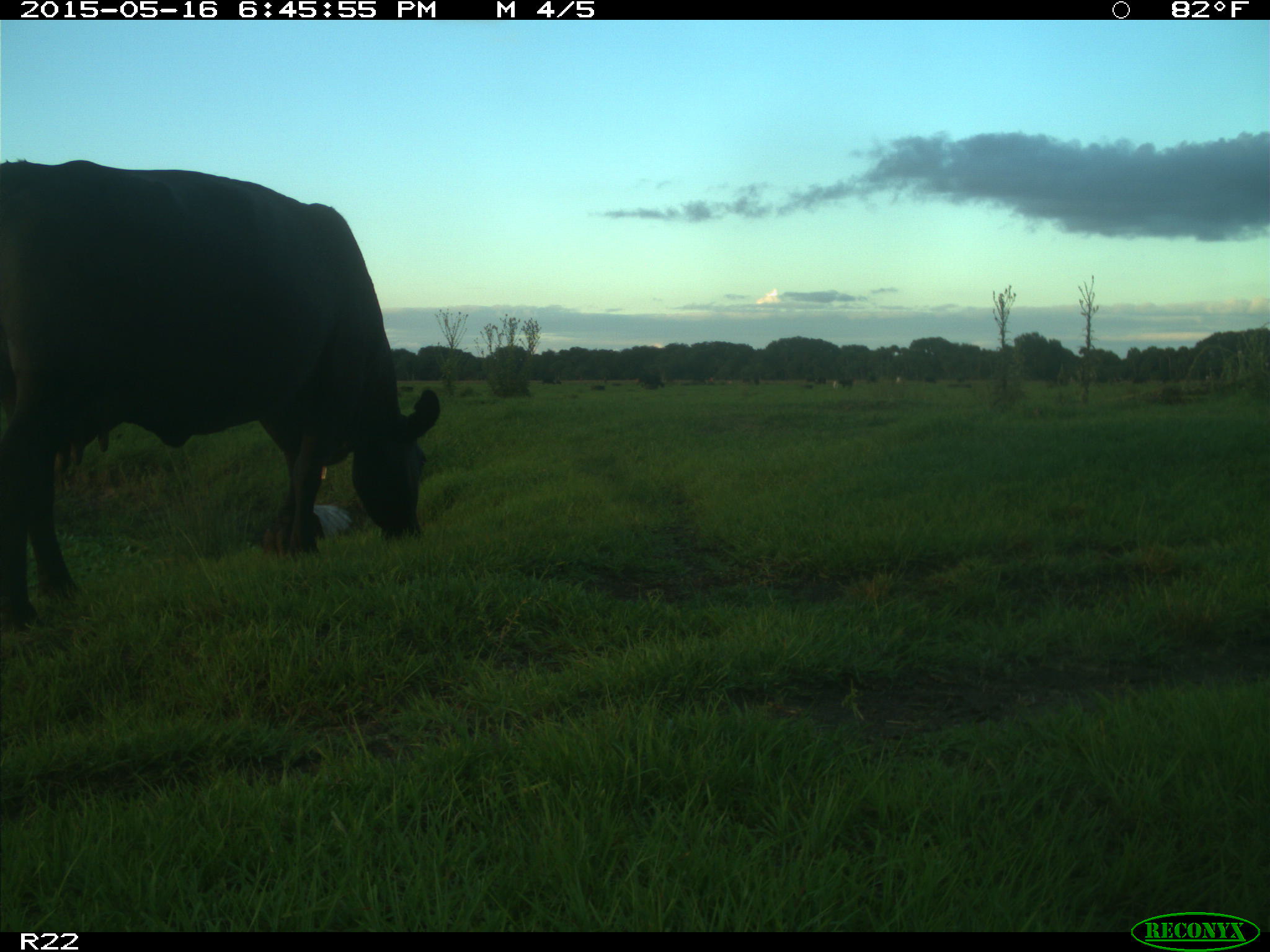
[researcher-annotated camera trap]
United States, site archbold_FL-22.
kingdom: Animalia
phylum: Chordata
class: Mammalia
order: Artiodactyla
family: Bovidae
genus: Bos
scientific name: Bos taurus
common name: domestic cow